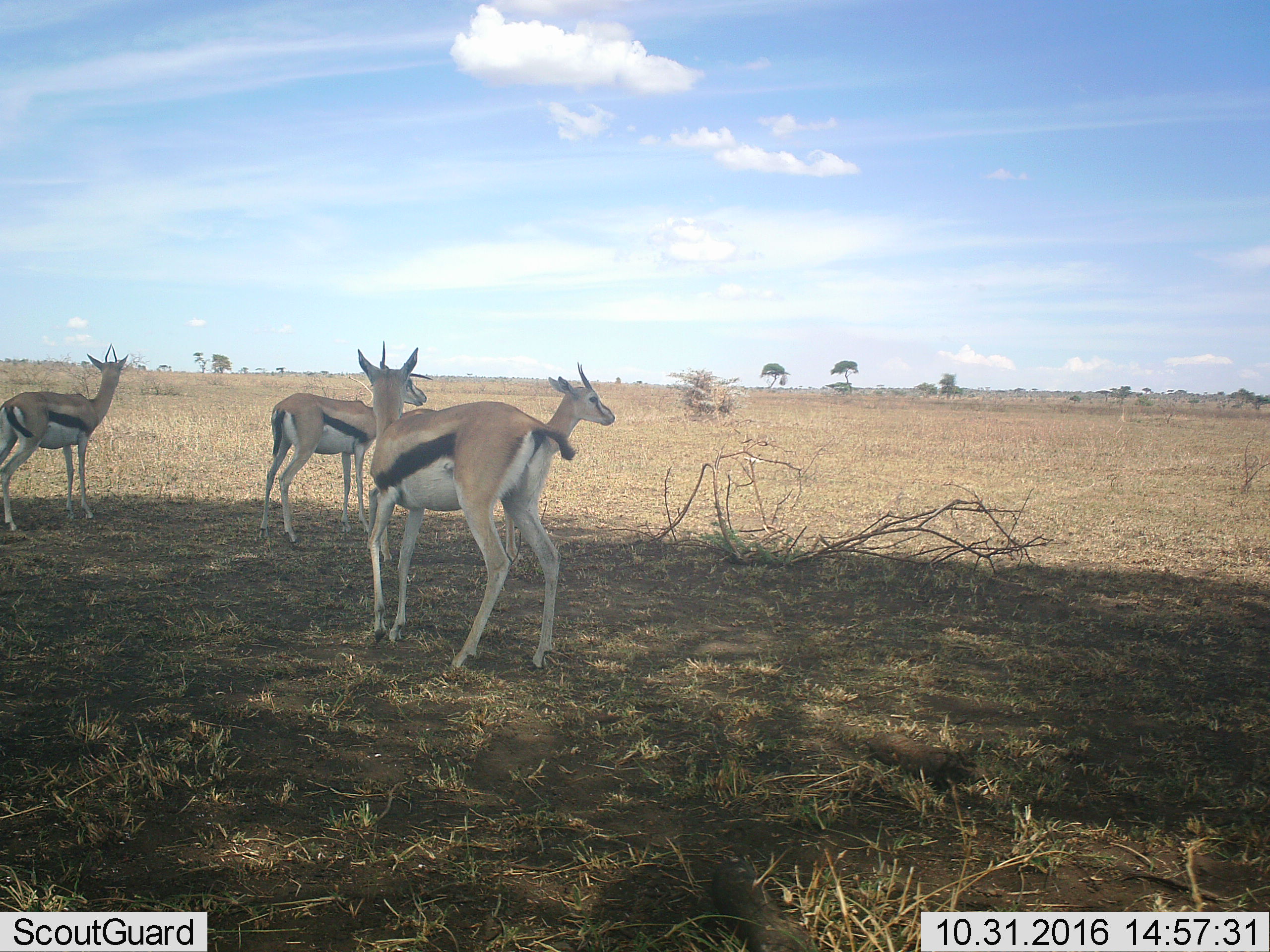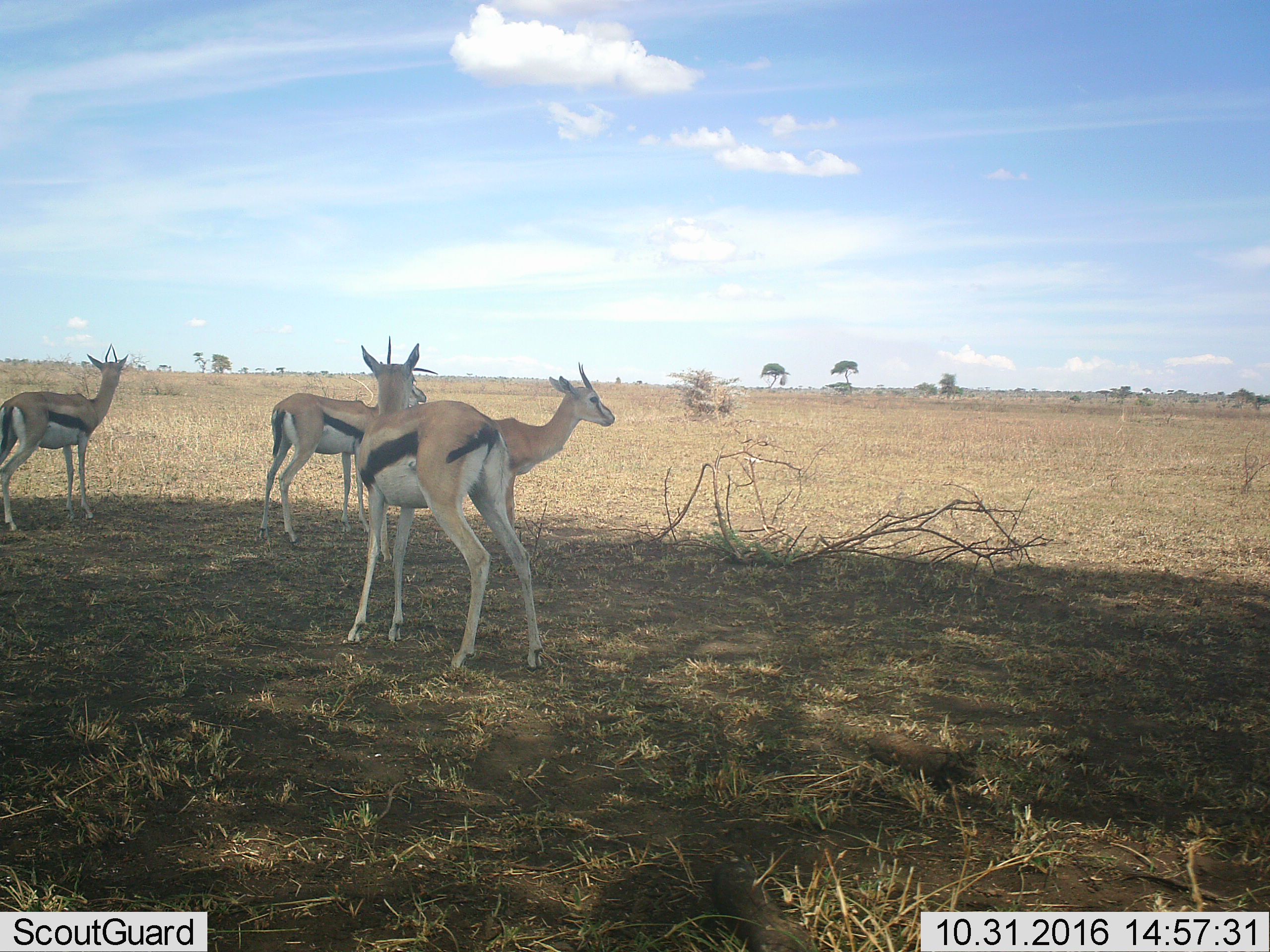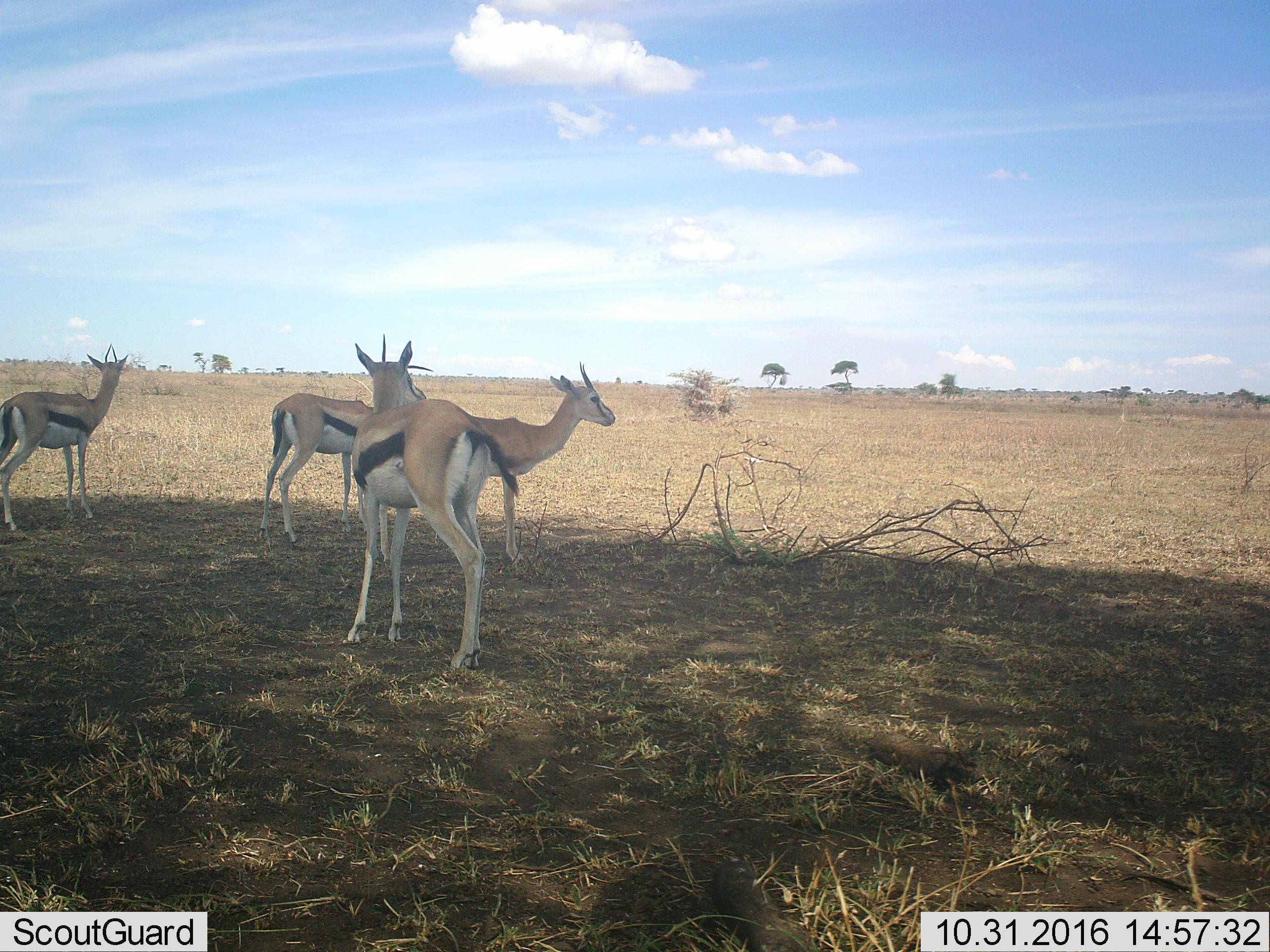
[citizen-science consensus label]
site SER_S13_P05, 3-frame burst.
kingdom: Animalia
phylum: Chordata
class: Mammalia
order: Artiodactyla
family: Bovidae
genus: Eudorcas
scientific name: Eudorcas thomsonii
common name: thomson's gazelle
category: gazellethomsons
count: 4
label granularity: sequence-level